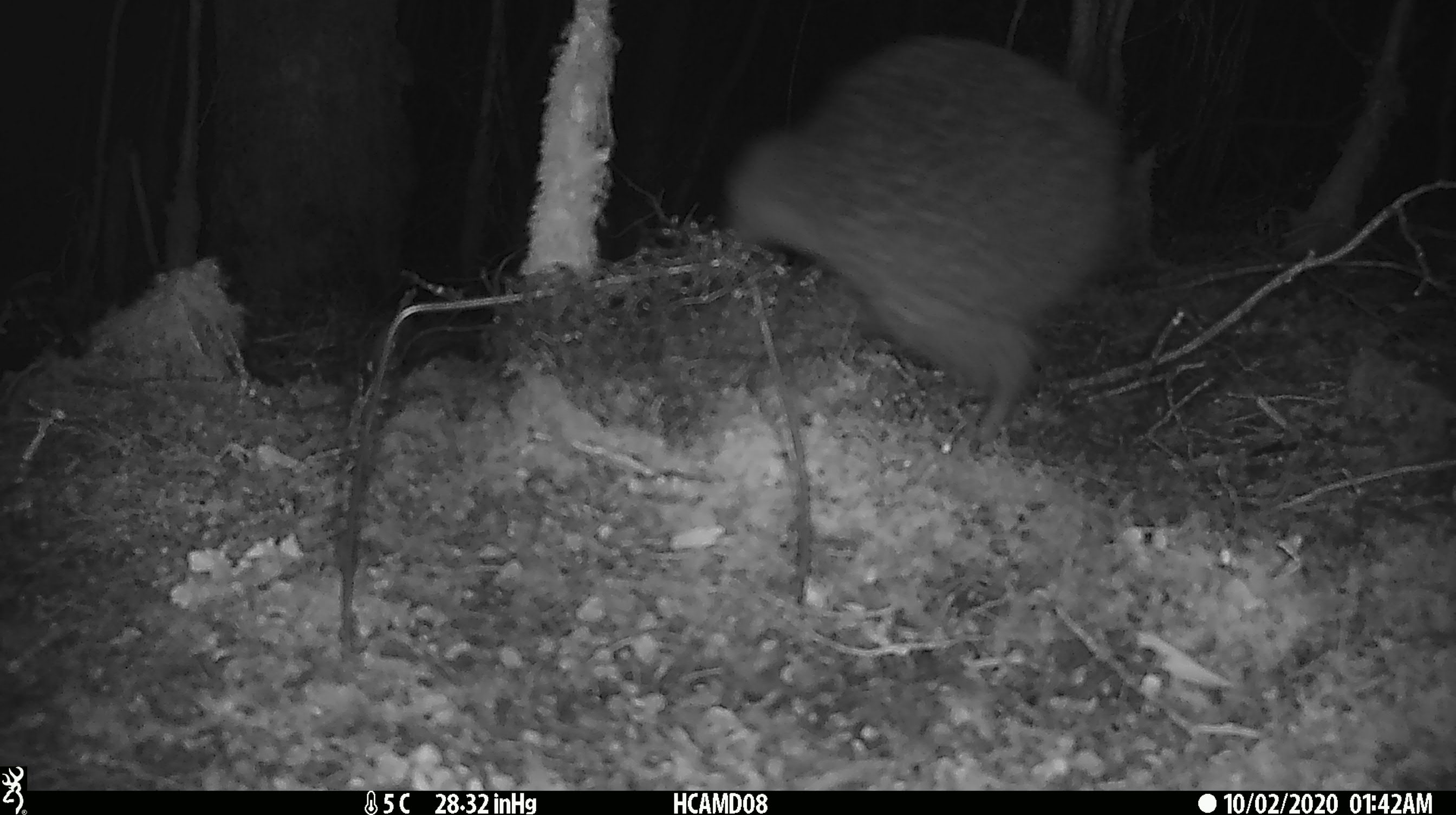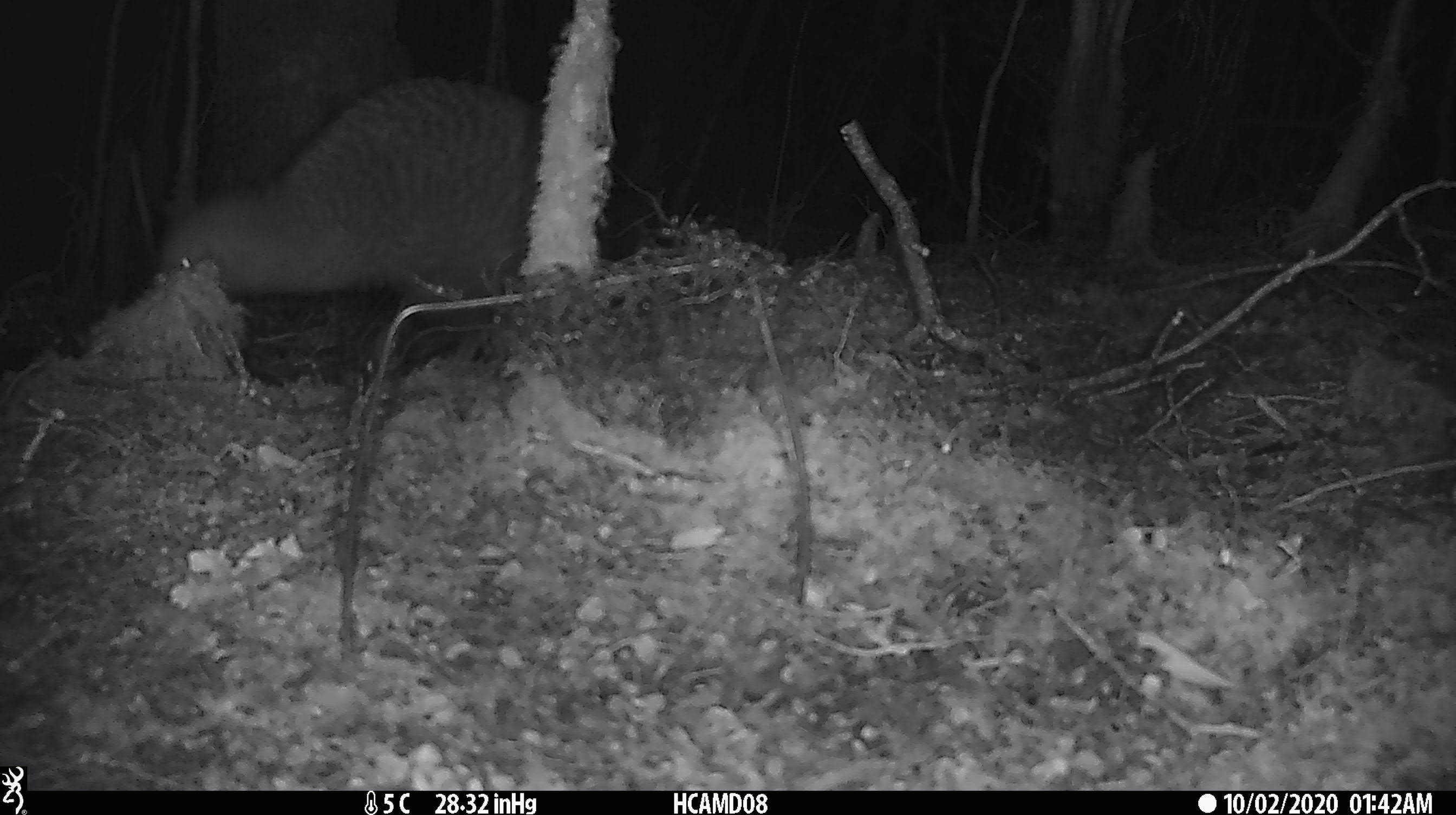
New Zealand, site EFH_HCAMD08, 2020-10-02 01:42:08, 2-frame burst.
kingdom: Animalia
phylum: Chordata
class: Aves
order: Apterygiformes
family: Apterygidae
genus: Apteryx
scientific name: Apteryx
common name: kiwi